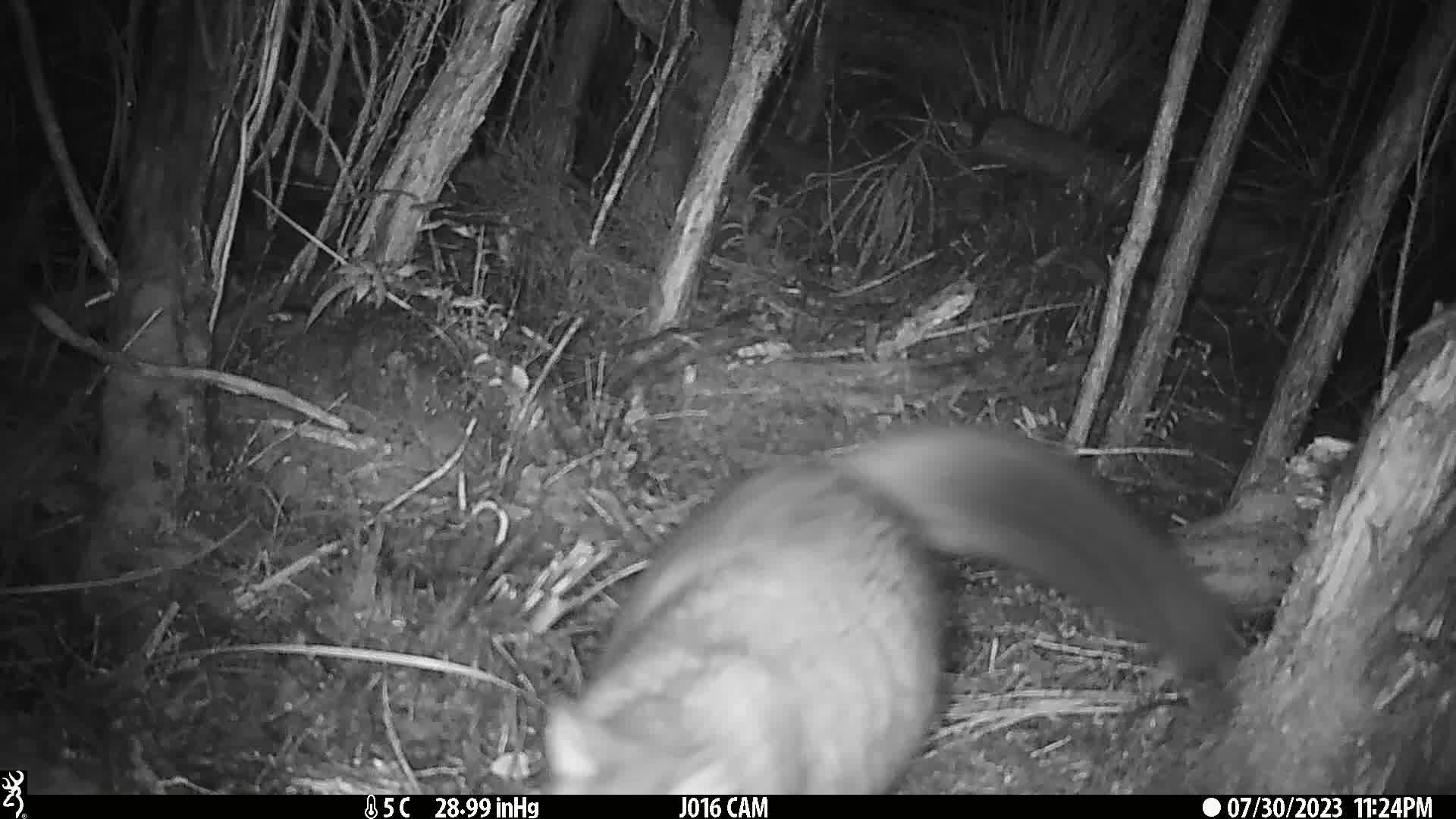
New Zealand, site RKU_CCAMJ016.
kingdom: Animalia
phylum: Chordata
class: Mammalia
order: Diprotodontia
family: Phalangeridae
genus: Trichosurus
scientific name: Trichosurus vulpecula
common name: common brushtail possum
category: possum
Possum (common brushtail possum) (Trichosurus vulpecula).